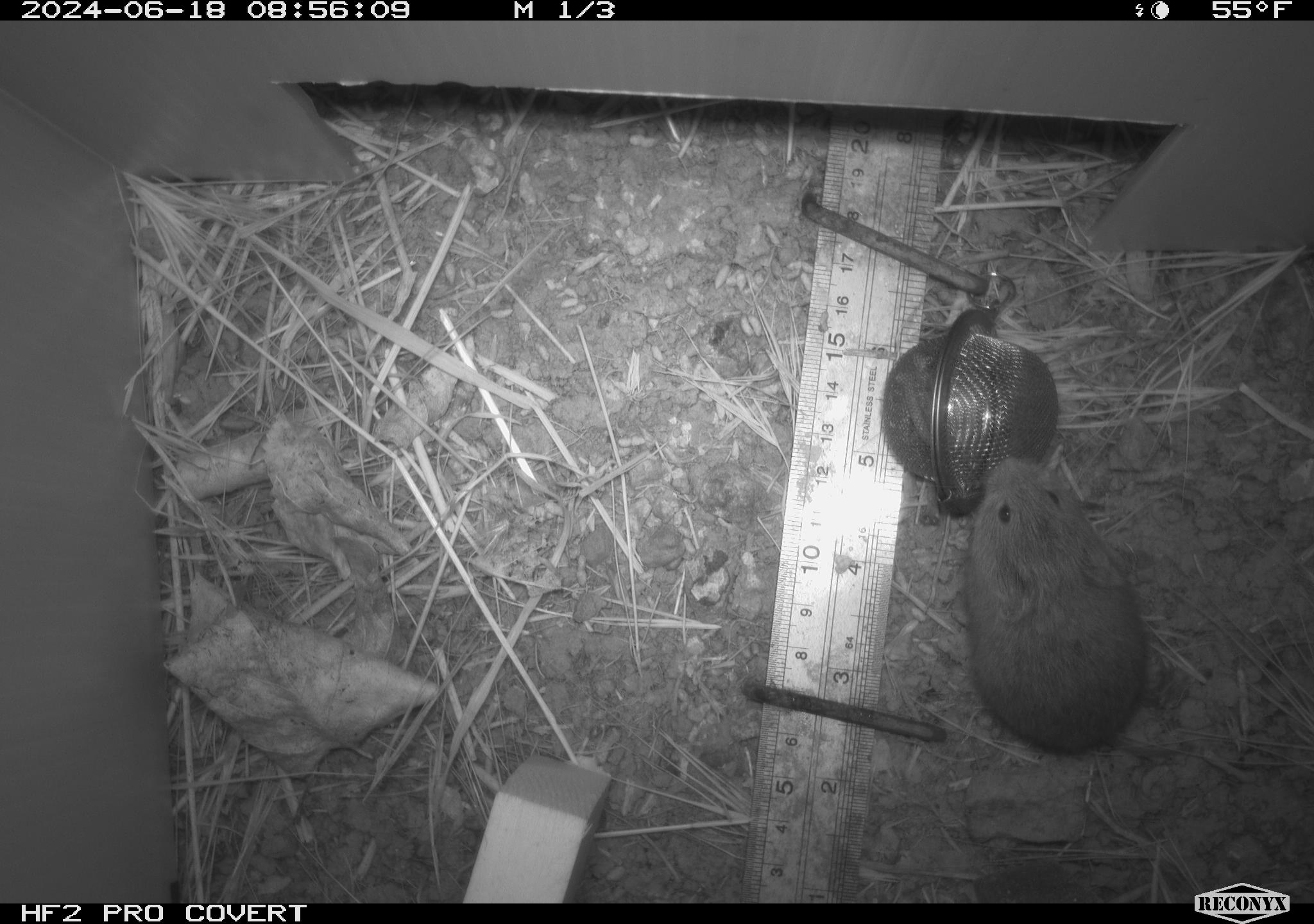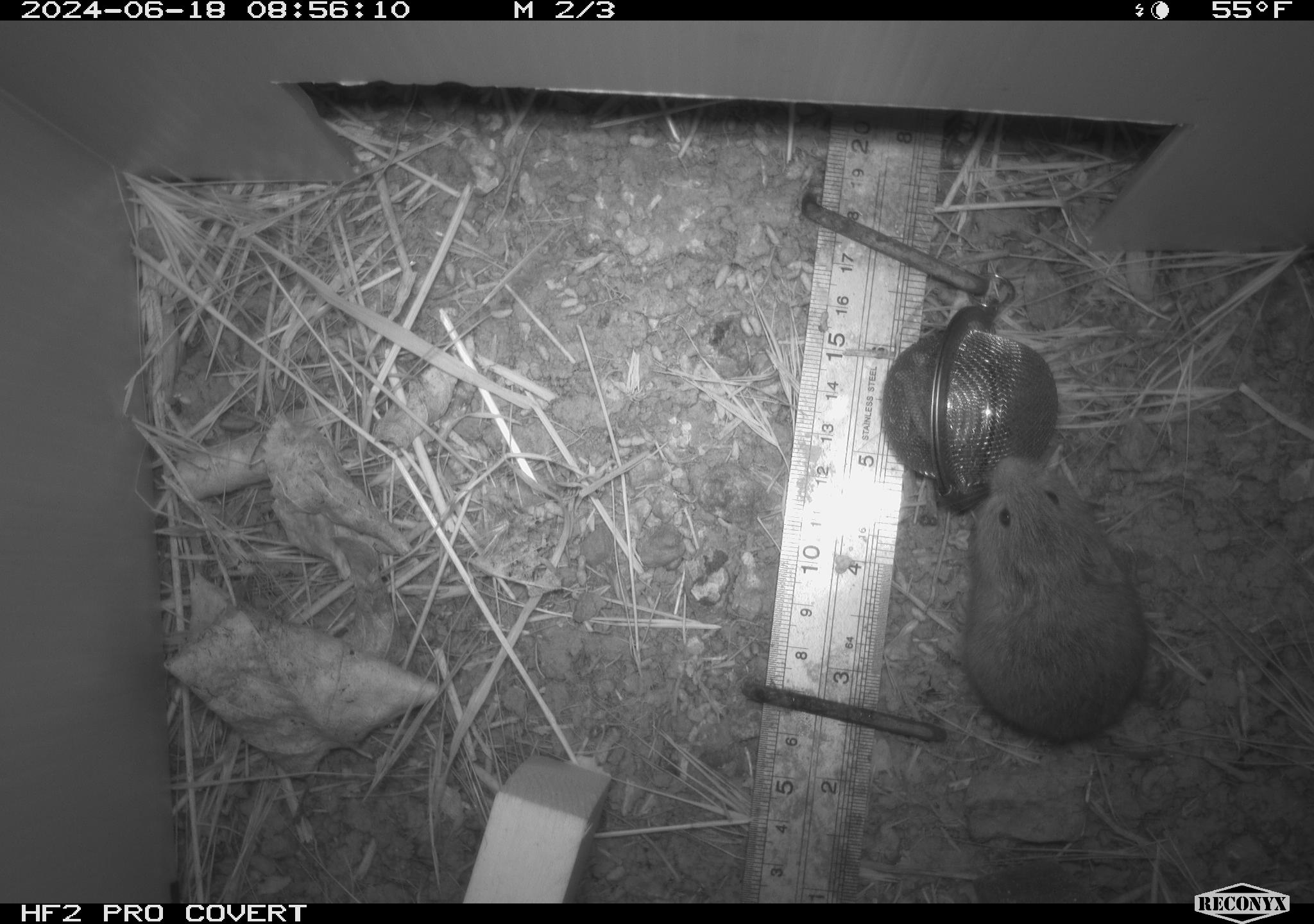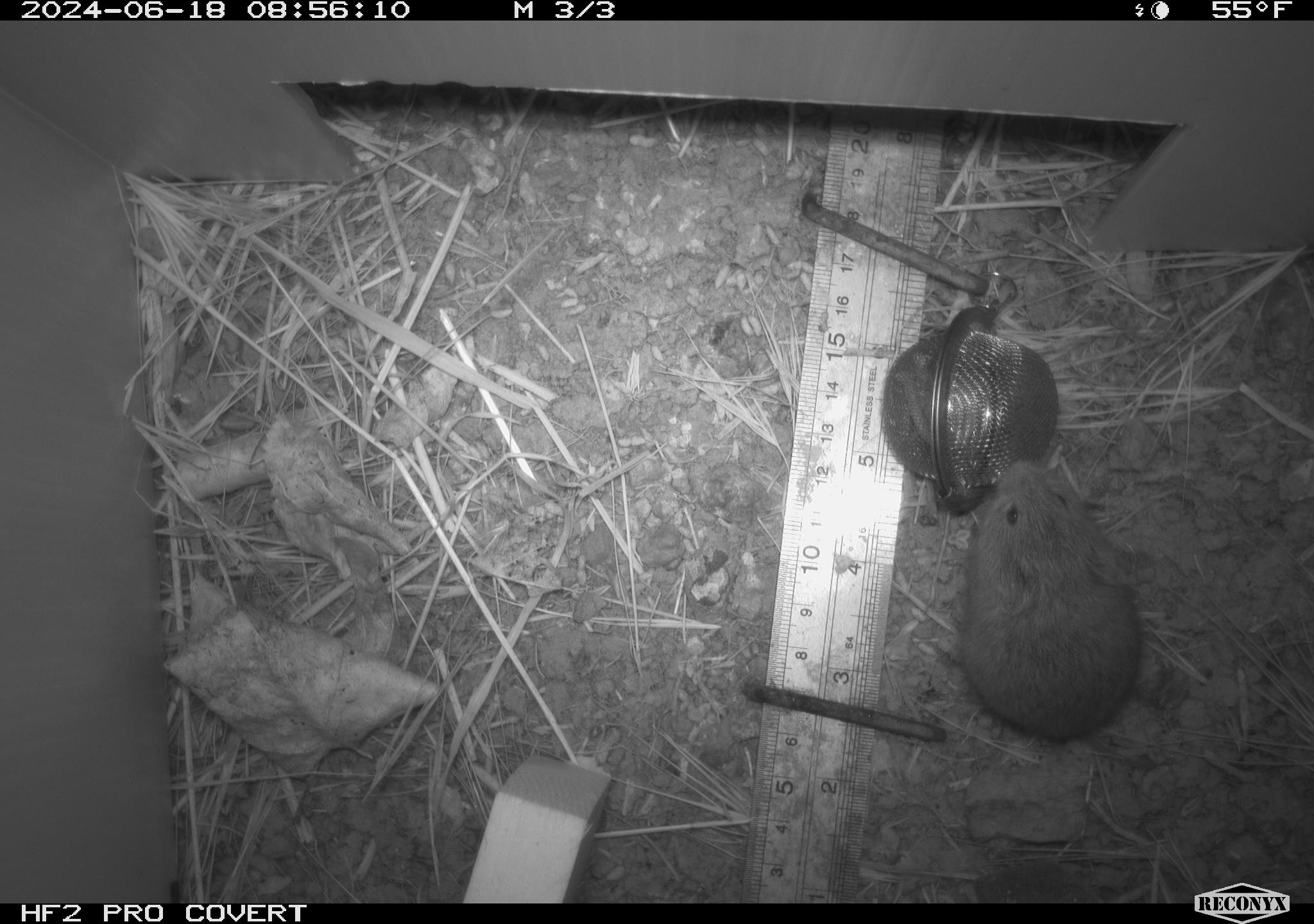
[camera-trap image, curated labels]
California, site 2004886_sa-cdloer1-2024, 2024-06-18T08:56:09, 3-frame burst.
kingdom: Animalia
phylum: Chordata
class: Mammalia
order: Rodentia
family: Cricetidae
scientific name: Arvicolinae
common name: voles, lemmings, and muskrats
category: arvicolinae subfamily